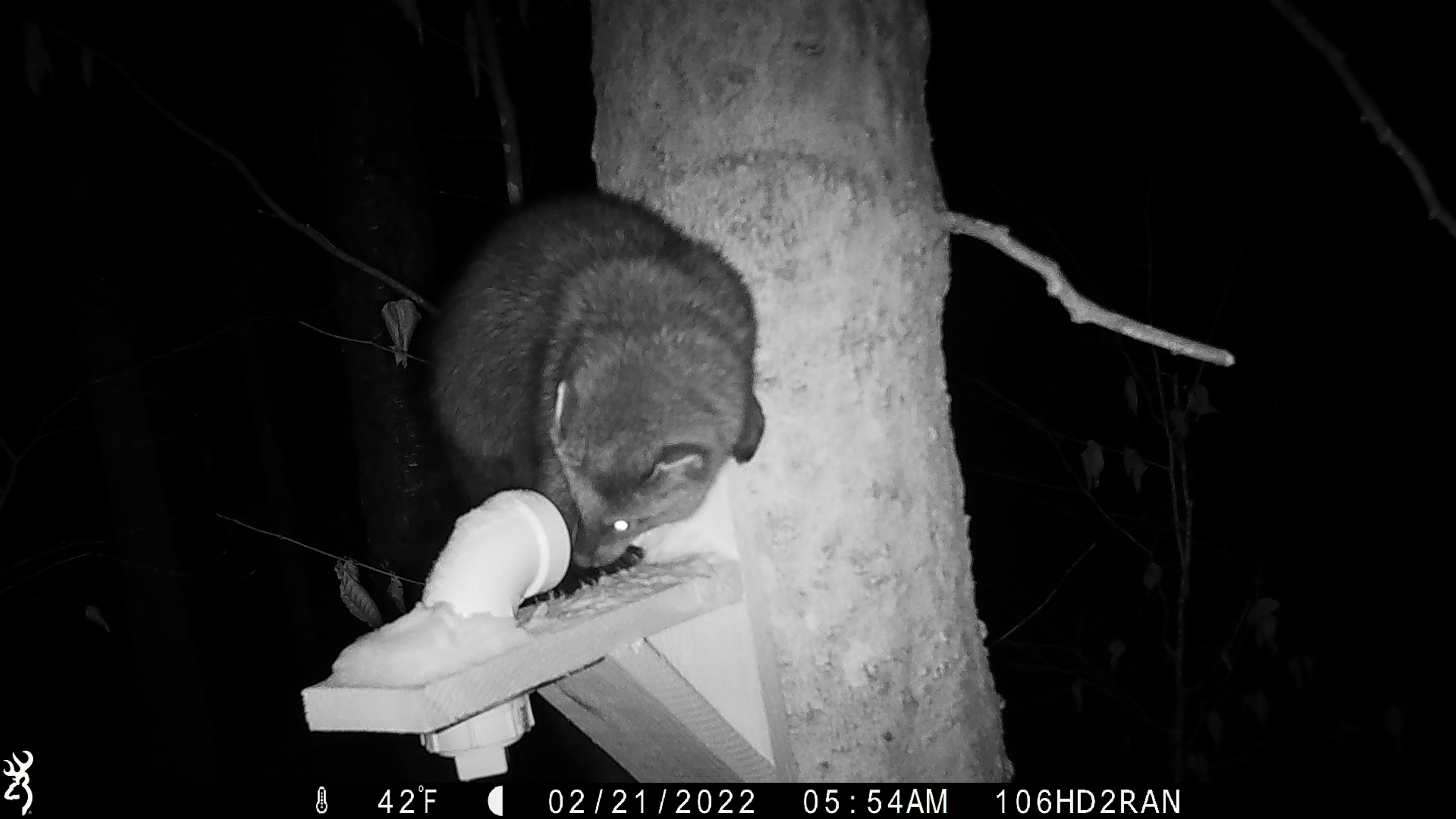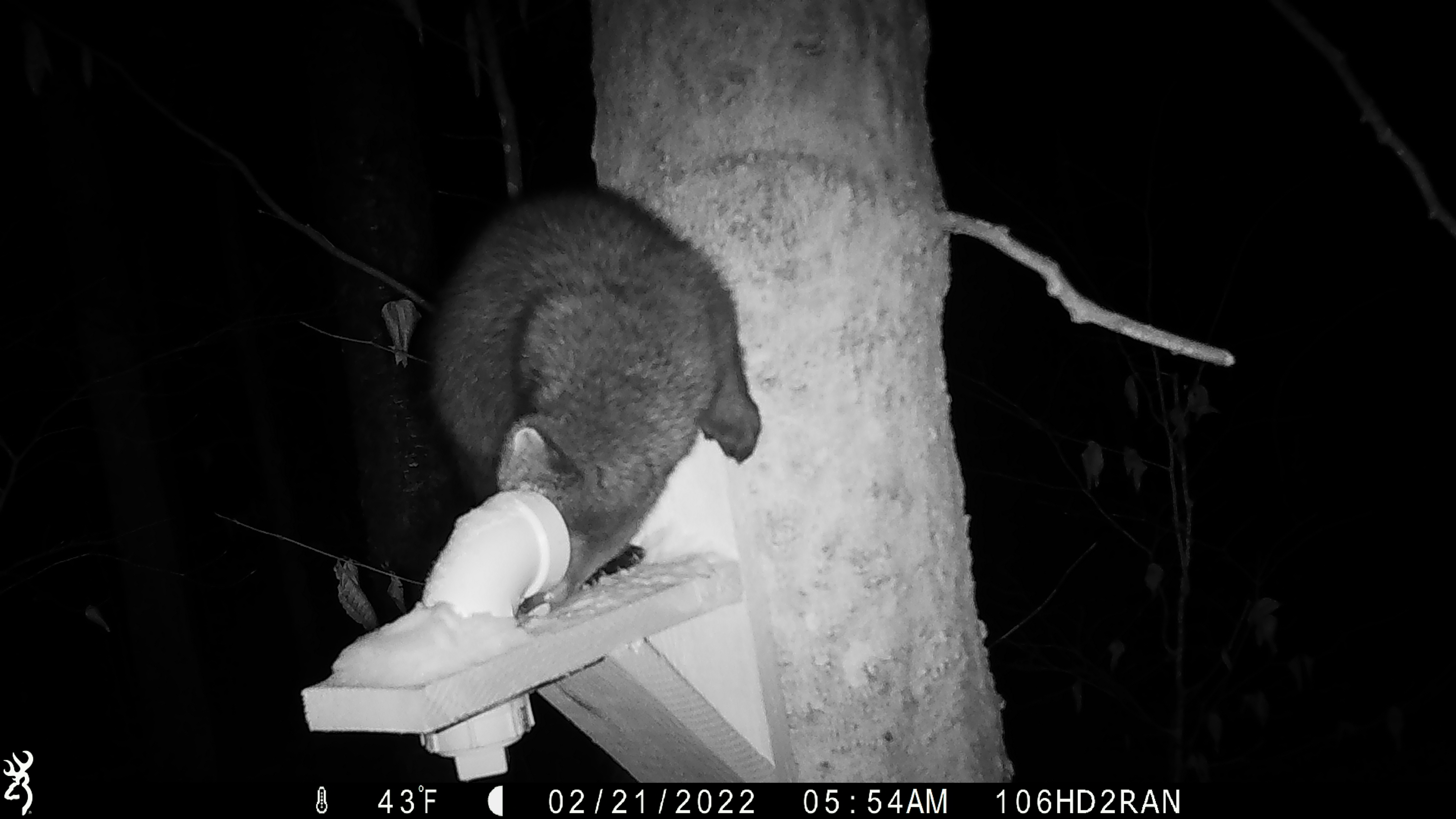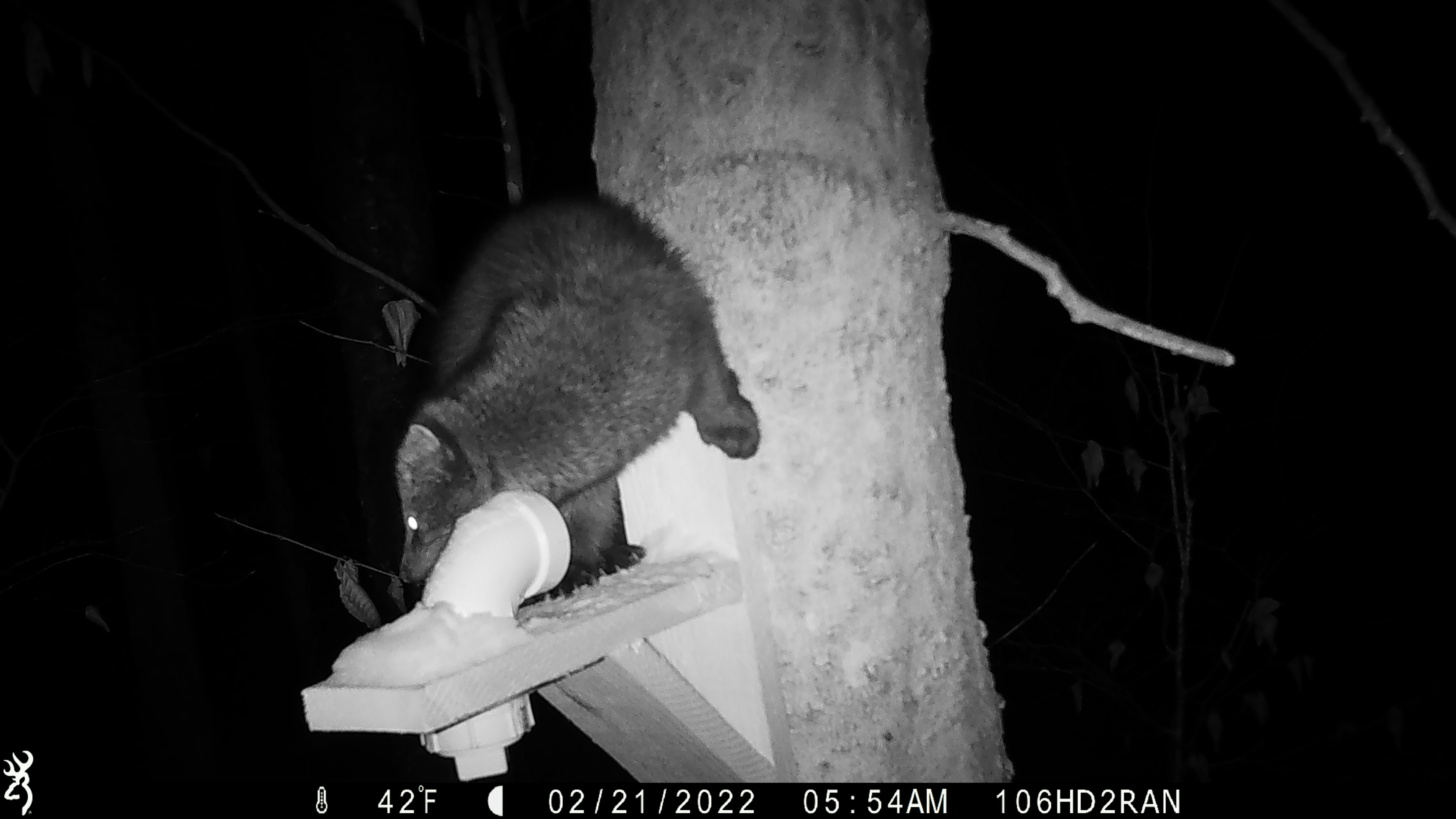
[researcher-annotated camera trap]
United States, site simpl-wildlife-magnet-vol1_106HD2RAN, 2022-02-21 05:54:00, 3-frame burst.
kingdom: Animalia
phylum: Chordata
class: Mammalia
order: Carnivora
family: Mustelidae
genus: Pekania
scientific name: Pekania pennanti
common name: fisher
Fisher (Pekania pennanti).